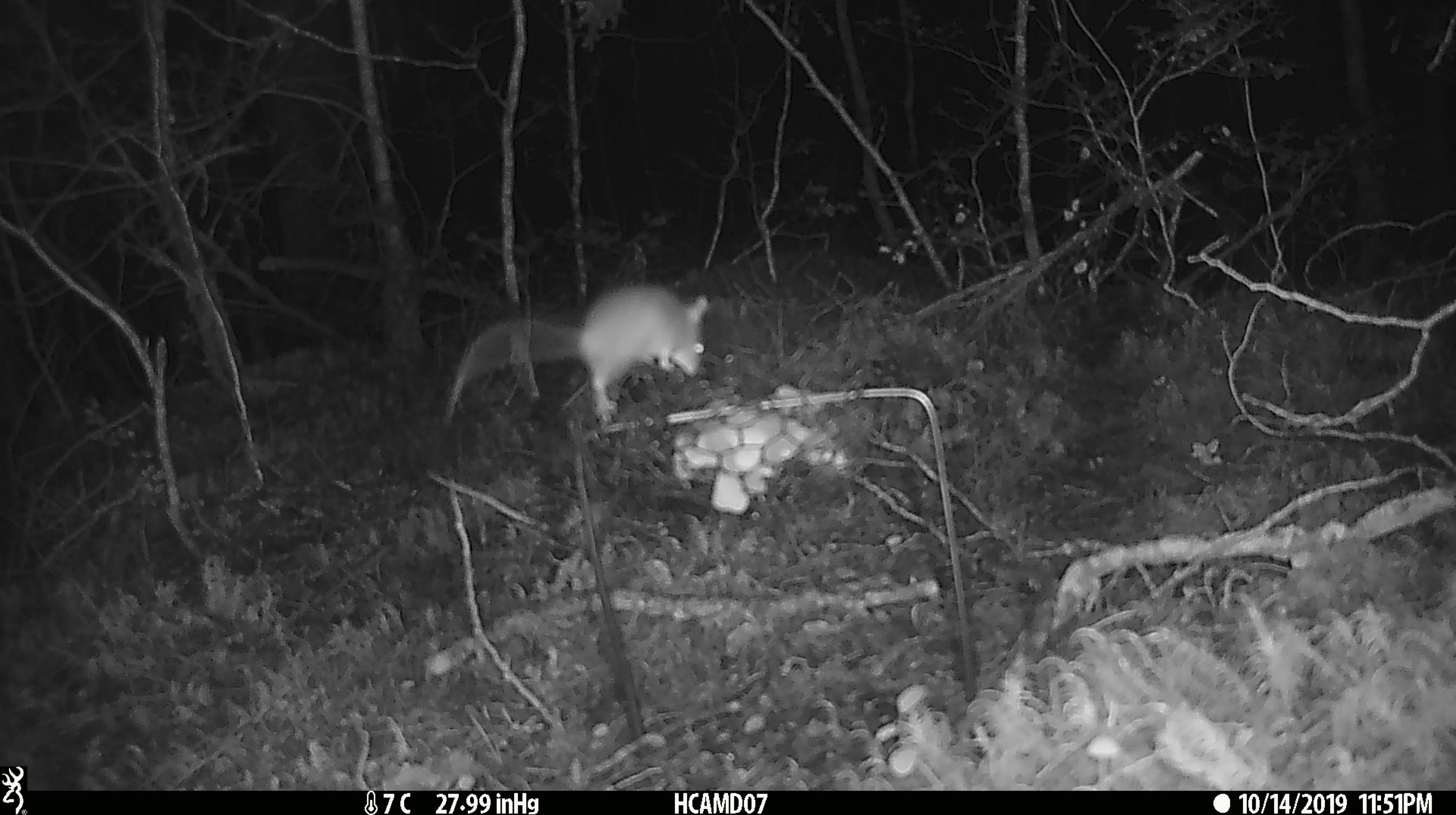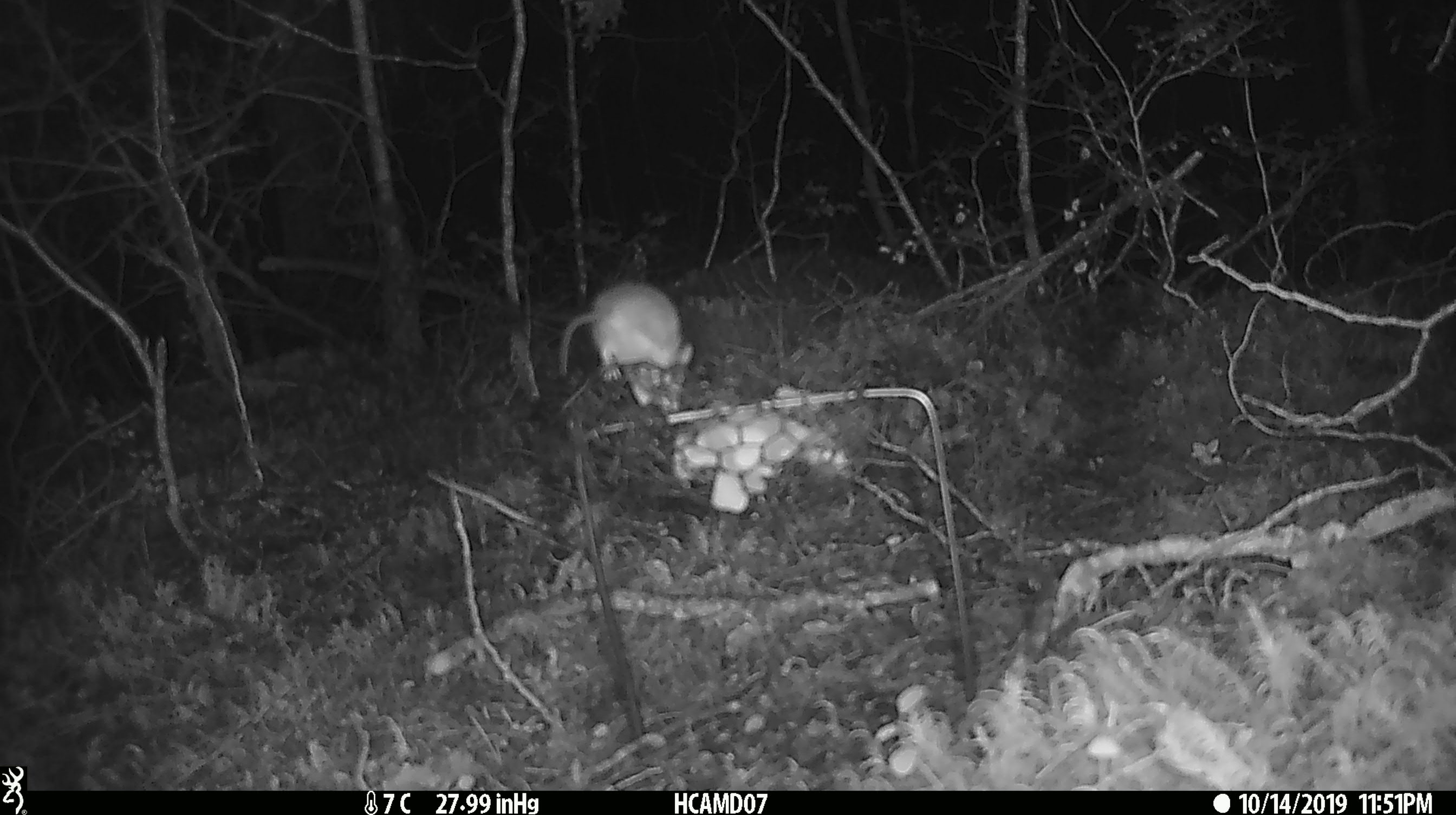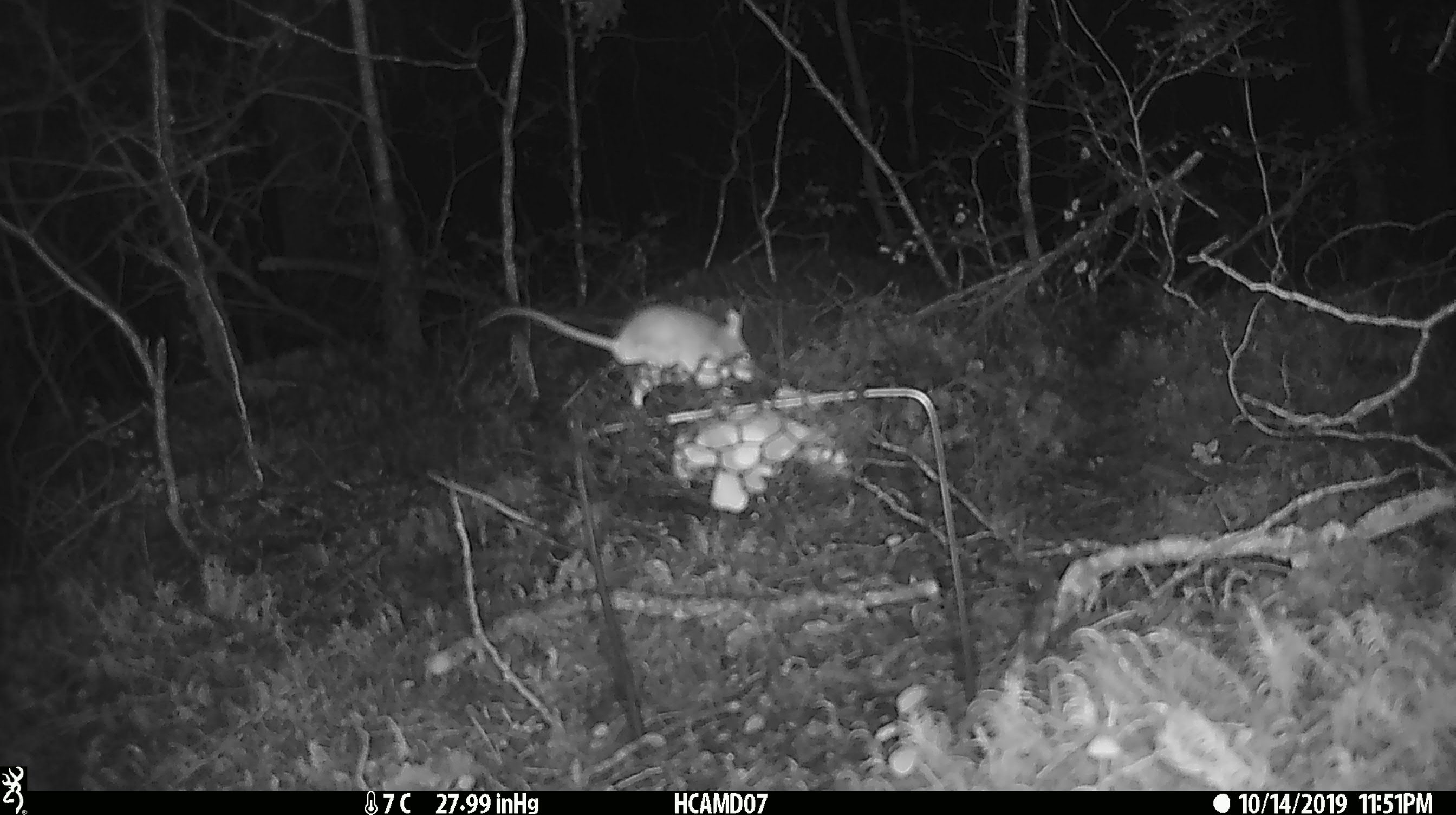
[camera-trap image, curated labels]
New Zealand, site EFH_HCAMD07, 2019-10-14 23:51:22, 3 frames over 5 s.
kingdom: Animalia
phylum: Chordata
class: Mammalia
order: Rodentia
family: Muridae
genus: Mus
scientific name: Mus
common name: mouse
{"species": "mouse (Mus)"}